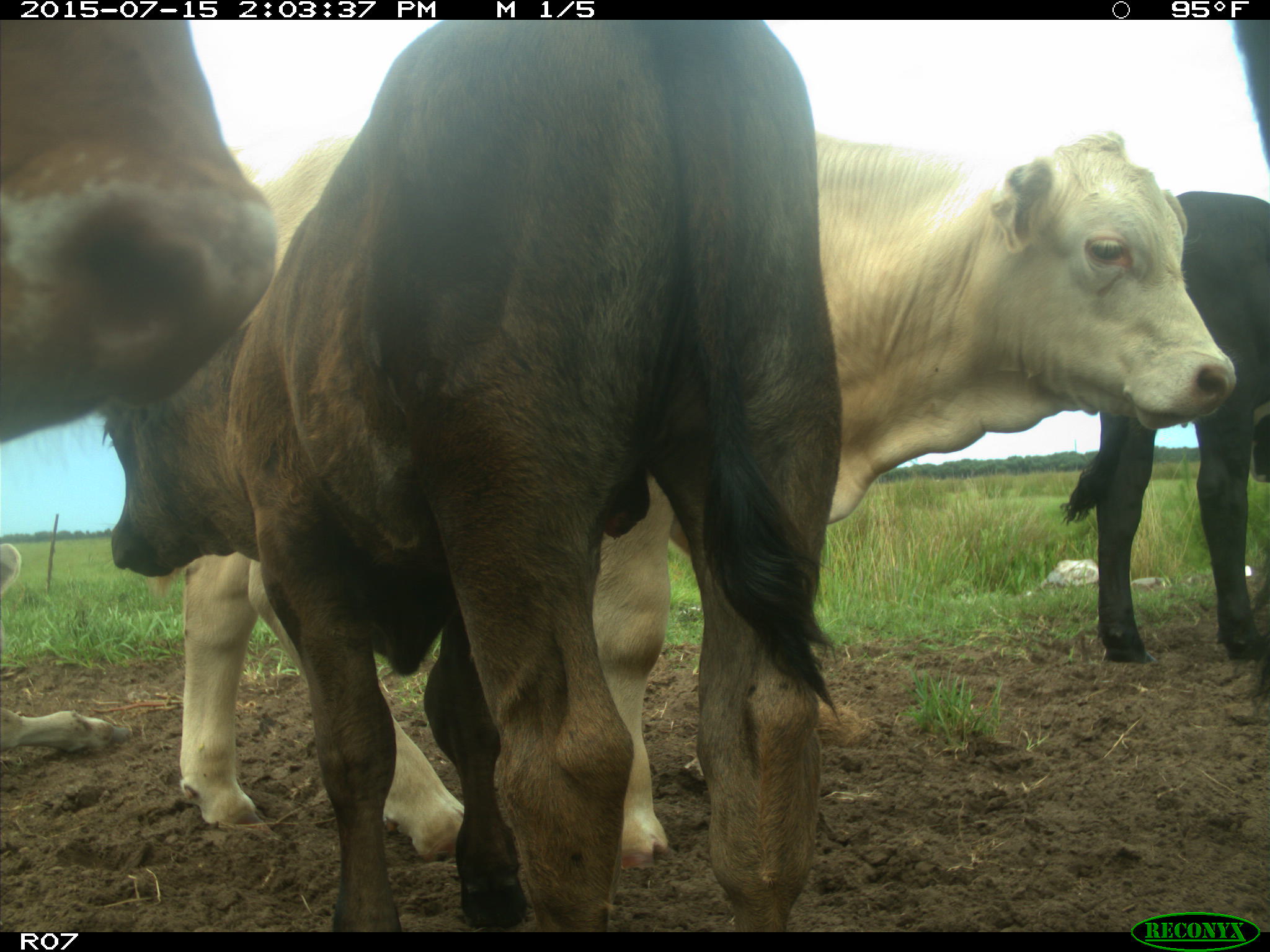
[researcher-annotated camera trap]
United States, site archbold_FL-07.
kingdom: Animalia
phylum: Chordata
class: Mammalia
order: Artiodactyla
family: Bovidae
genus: Bos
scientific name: Bos taurus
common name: domestic cow